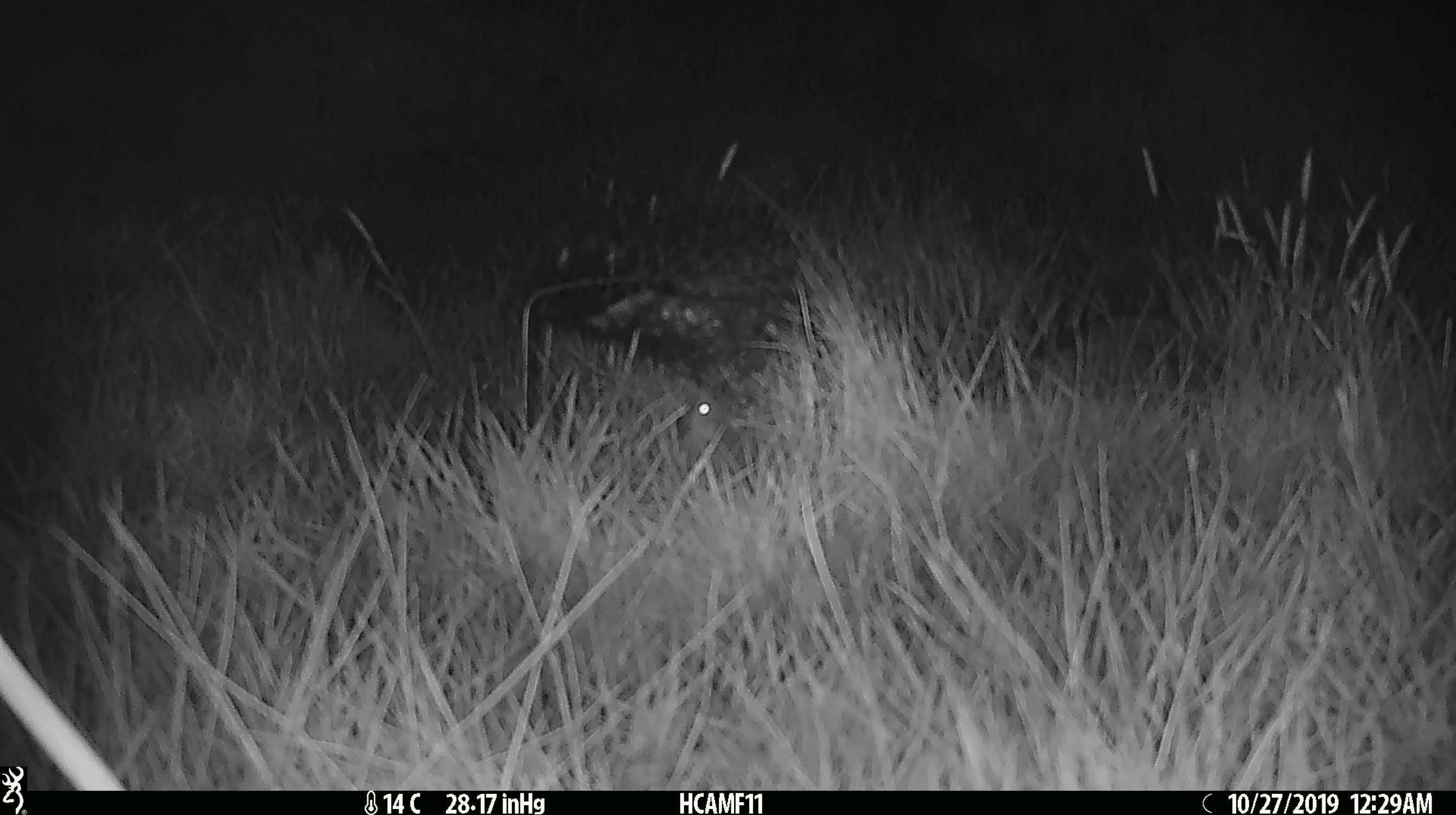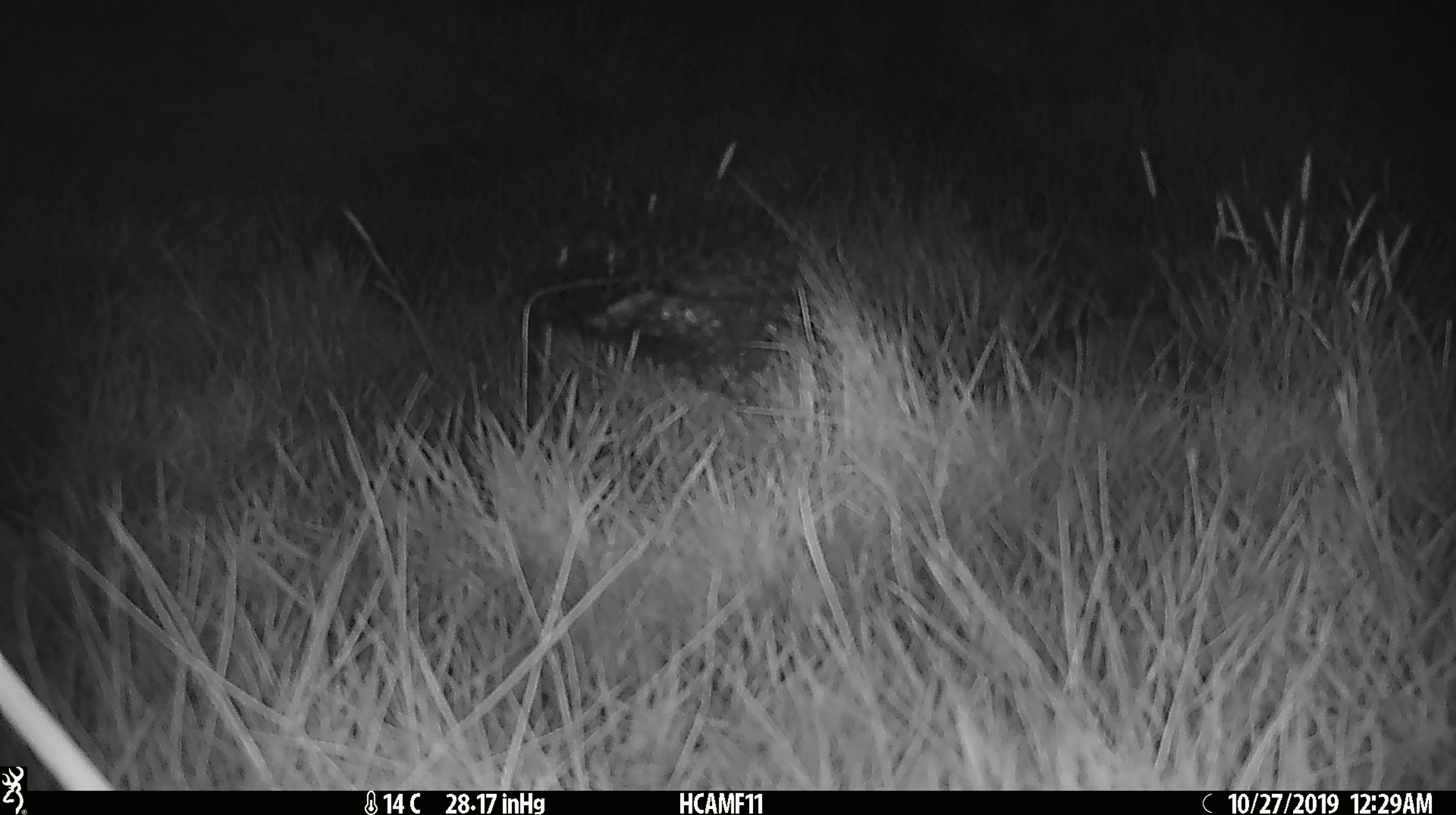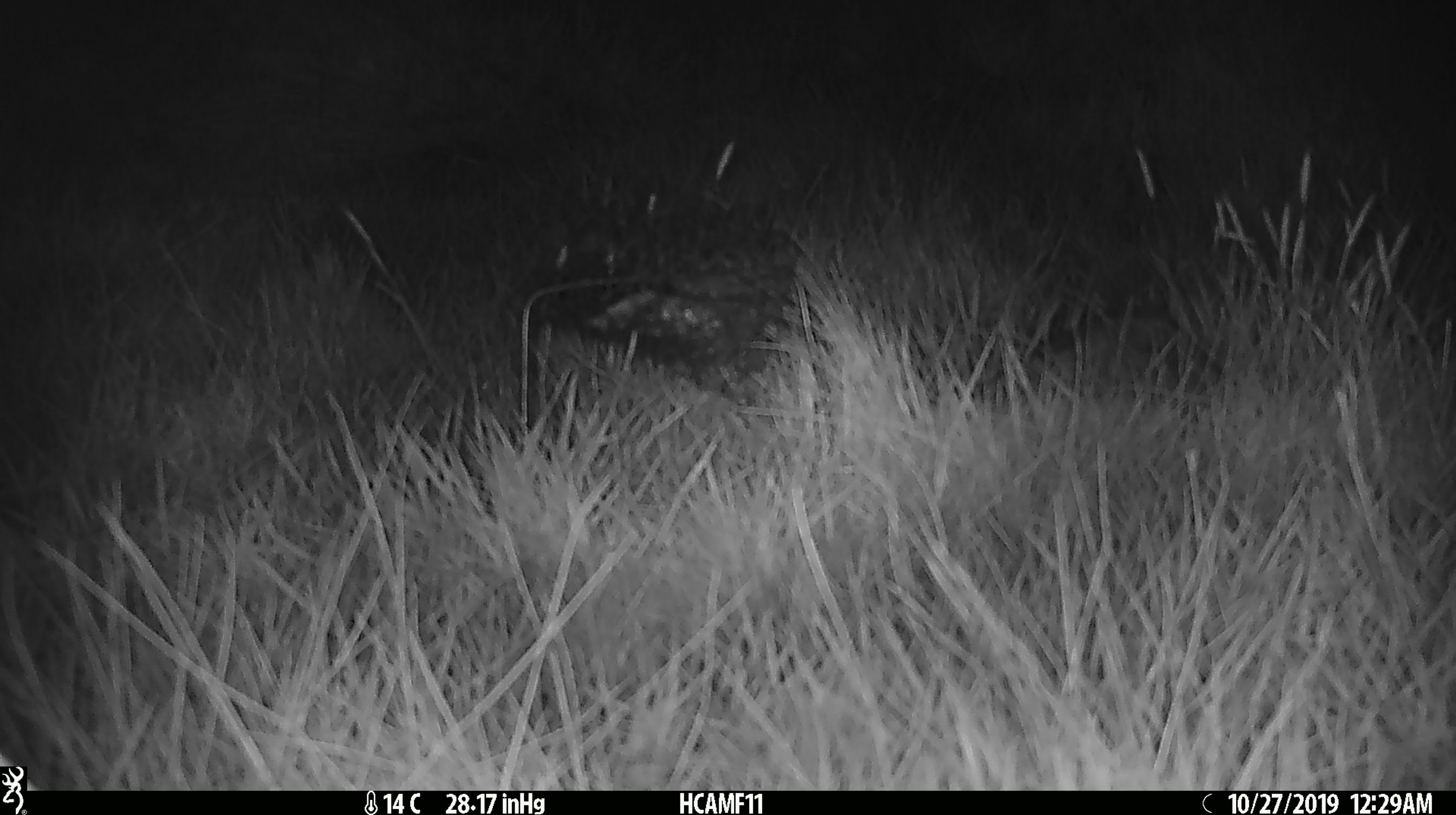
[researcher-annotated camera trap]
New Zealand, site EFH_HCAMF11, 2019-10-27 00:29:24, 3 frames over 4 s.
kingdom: Animalia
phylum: Chordata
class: Mammalia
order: Rodentia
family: Muridae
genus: Mus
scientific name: Mus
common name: mouse